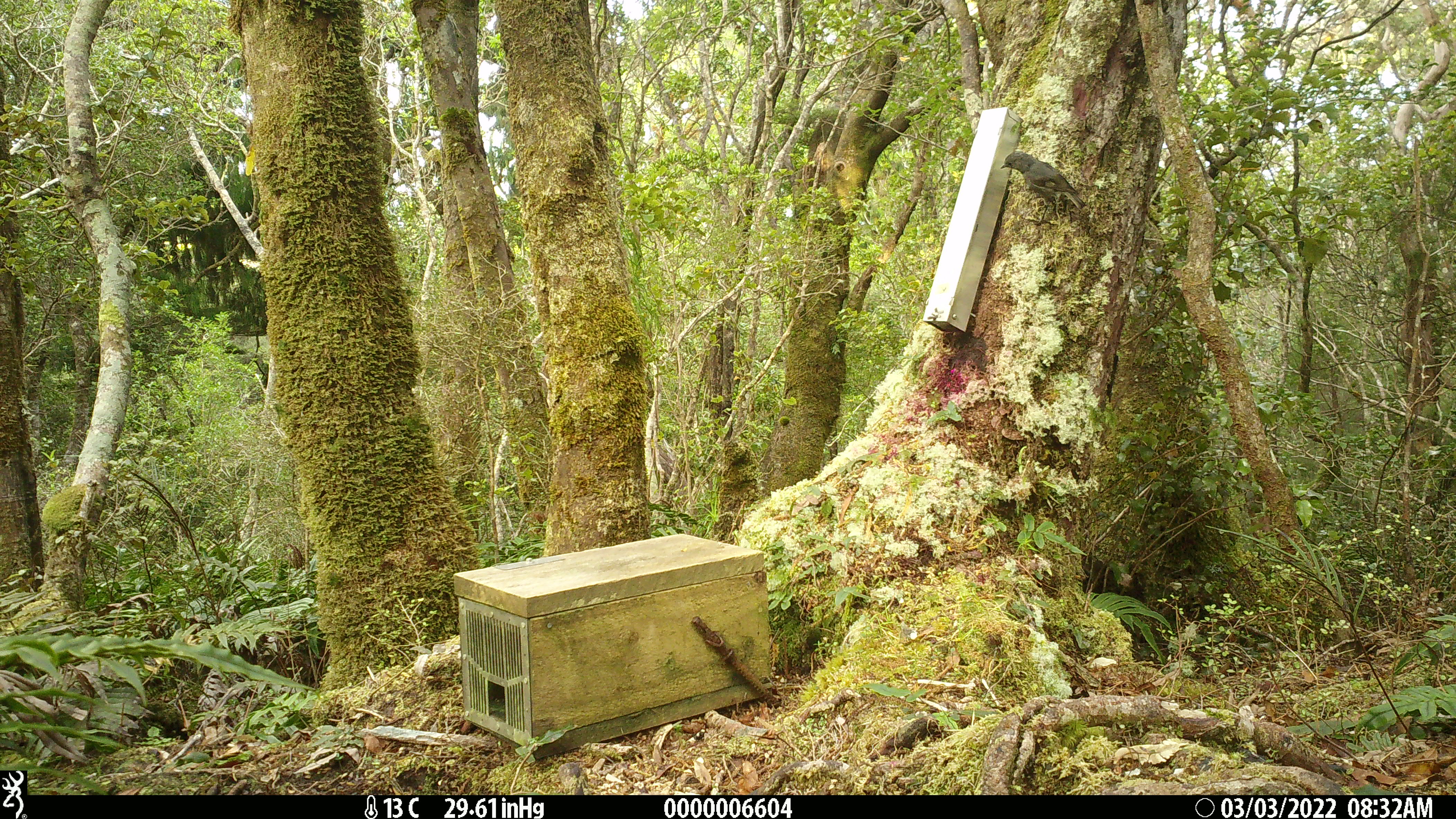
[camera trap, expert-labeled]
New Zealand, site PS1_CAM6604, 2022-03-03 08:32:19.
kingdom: Animalia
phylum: Chordata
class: Aves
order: Passeriformes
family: Petroicidae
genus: Petroica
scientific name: Petroica australis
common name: new zealand robin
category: robin